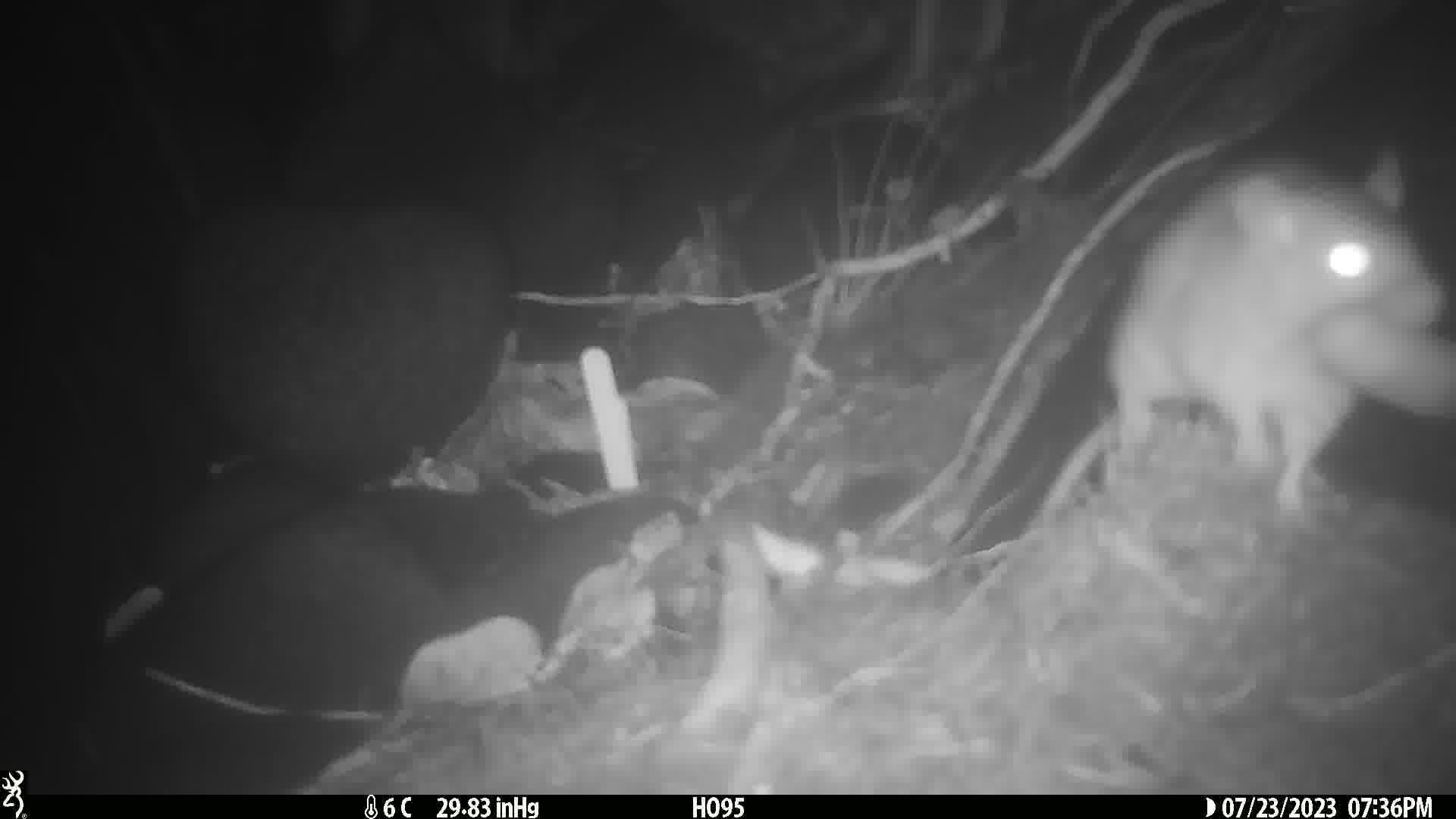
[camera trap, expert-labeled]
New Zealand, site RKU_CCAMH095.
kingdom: Animalia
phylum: Chordata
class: Mammalia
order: Rodentia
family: Muridae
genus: Rattus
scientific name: Rattus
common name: rat